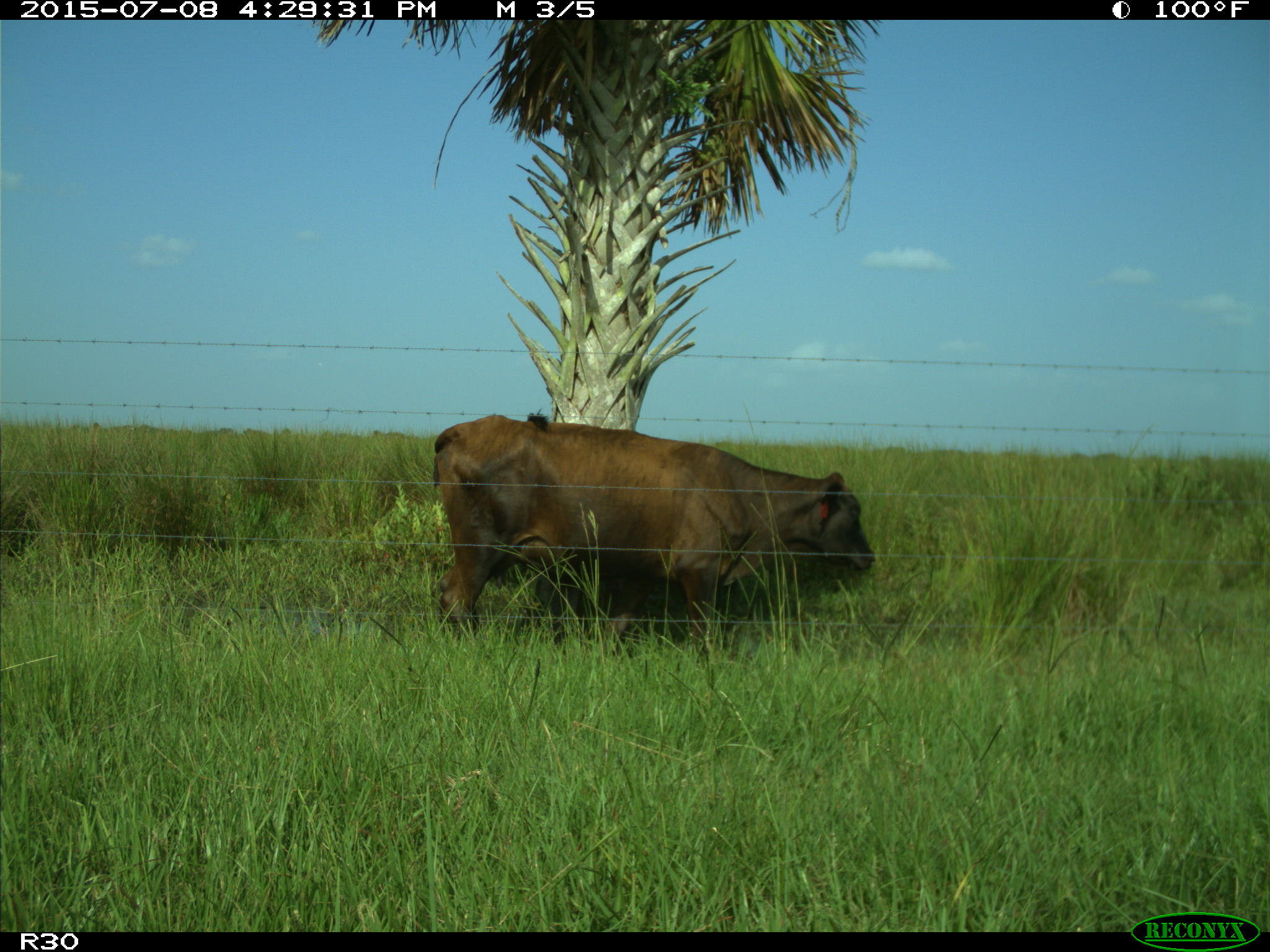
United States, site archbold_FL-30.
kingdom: Animalia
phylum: Chordata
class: Mammalia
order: Artiodactyla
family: Bovidae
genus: Bos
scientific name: Bos taurus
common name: domestic cow